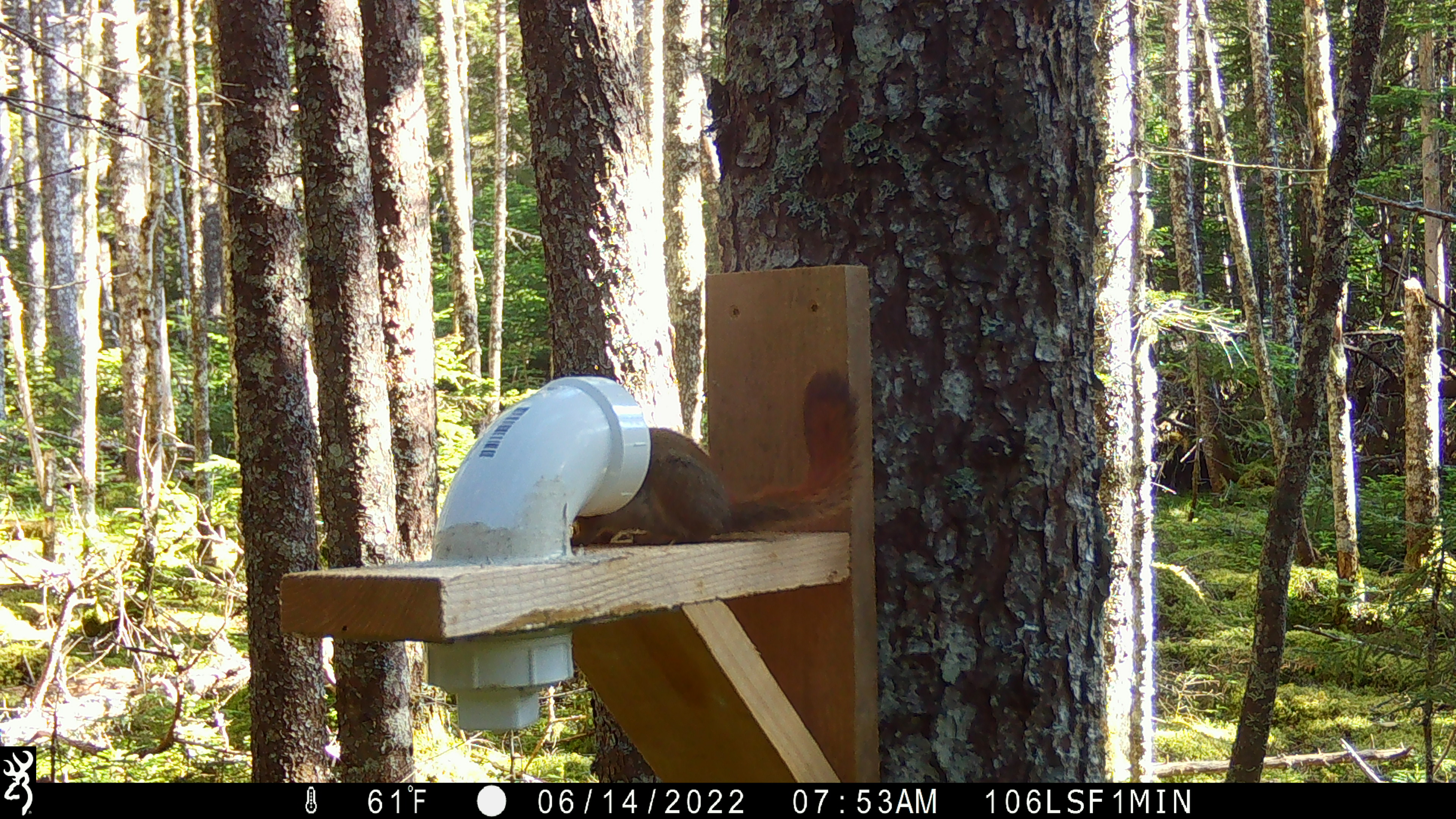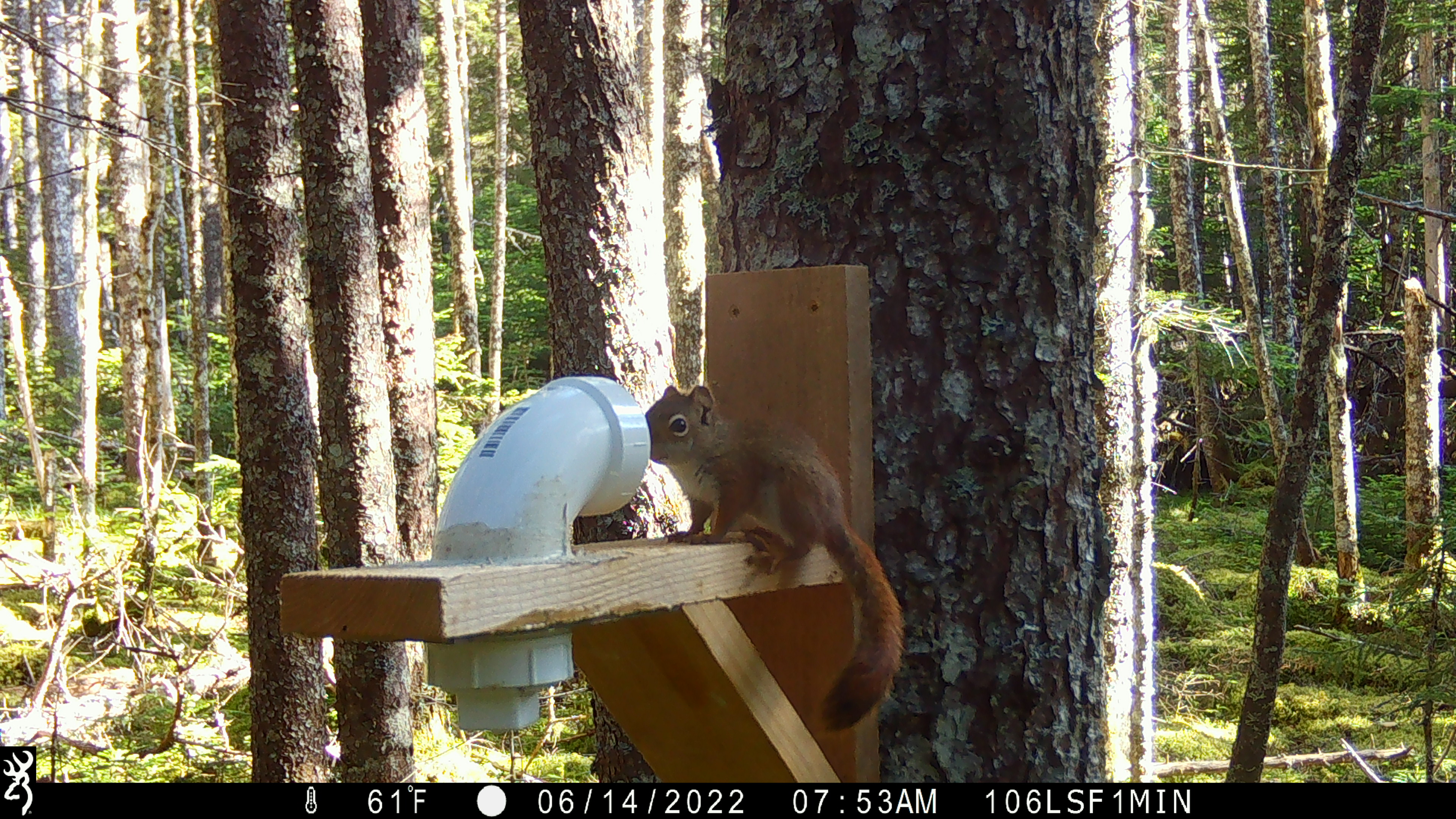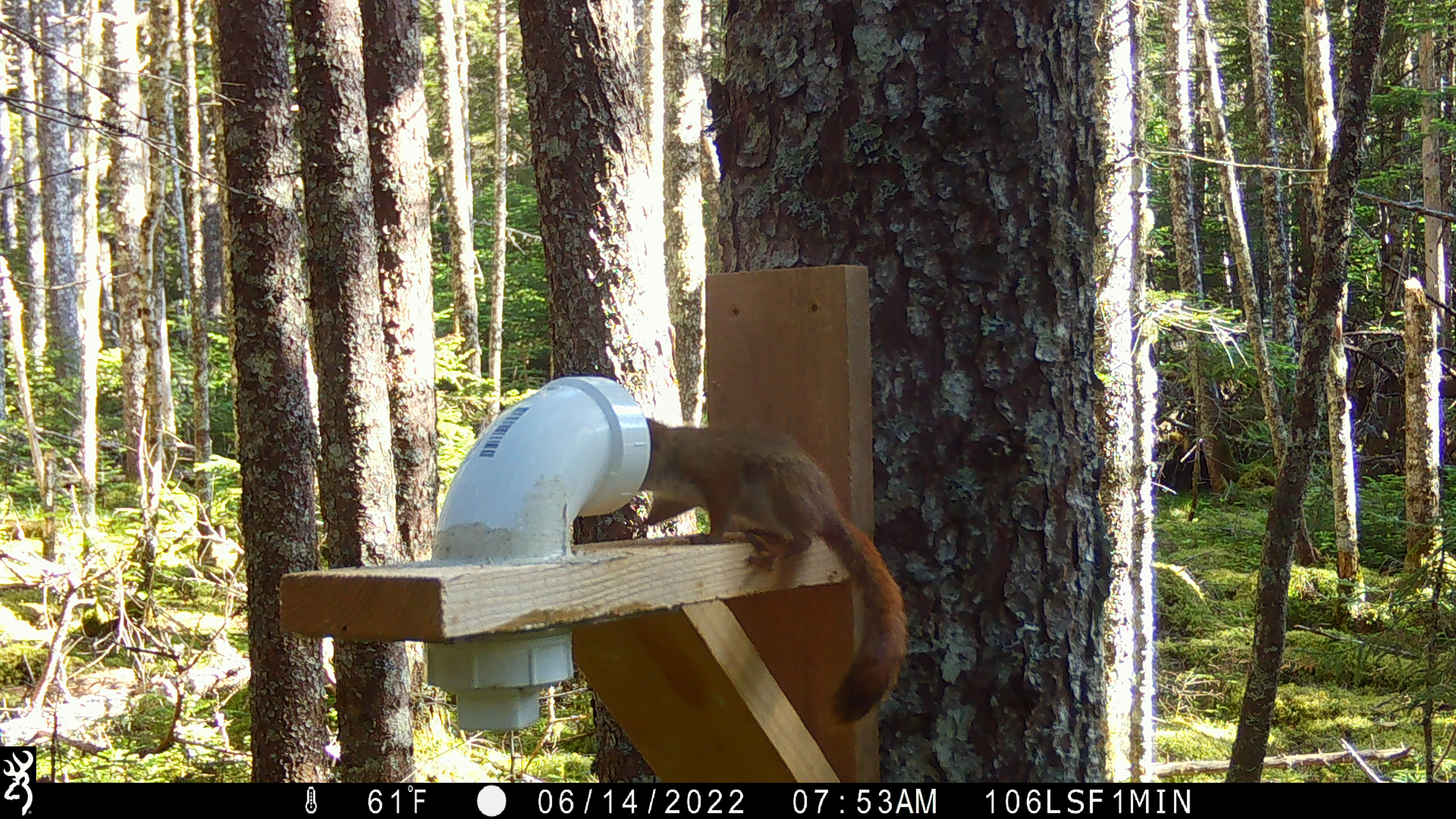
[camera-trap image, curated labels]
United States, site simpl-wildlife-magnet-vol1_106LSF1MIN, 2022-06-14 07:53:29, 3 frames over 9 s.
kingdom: Animalia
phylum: Chordata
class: Mammalia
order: Rodentia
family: Sciuridae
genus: Tamiasciurus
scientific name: Tamiasciurus hudsonicus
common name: red squirrel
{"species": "red squirrel (Tamiasciurus hudsonicus)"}